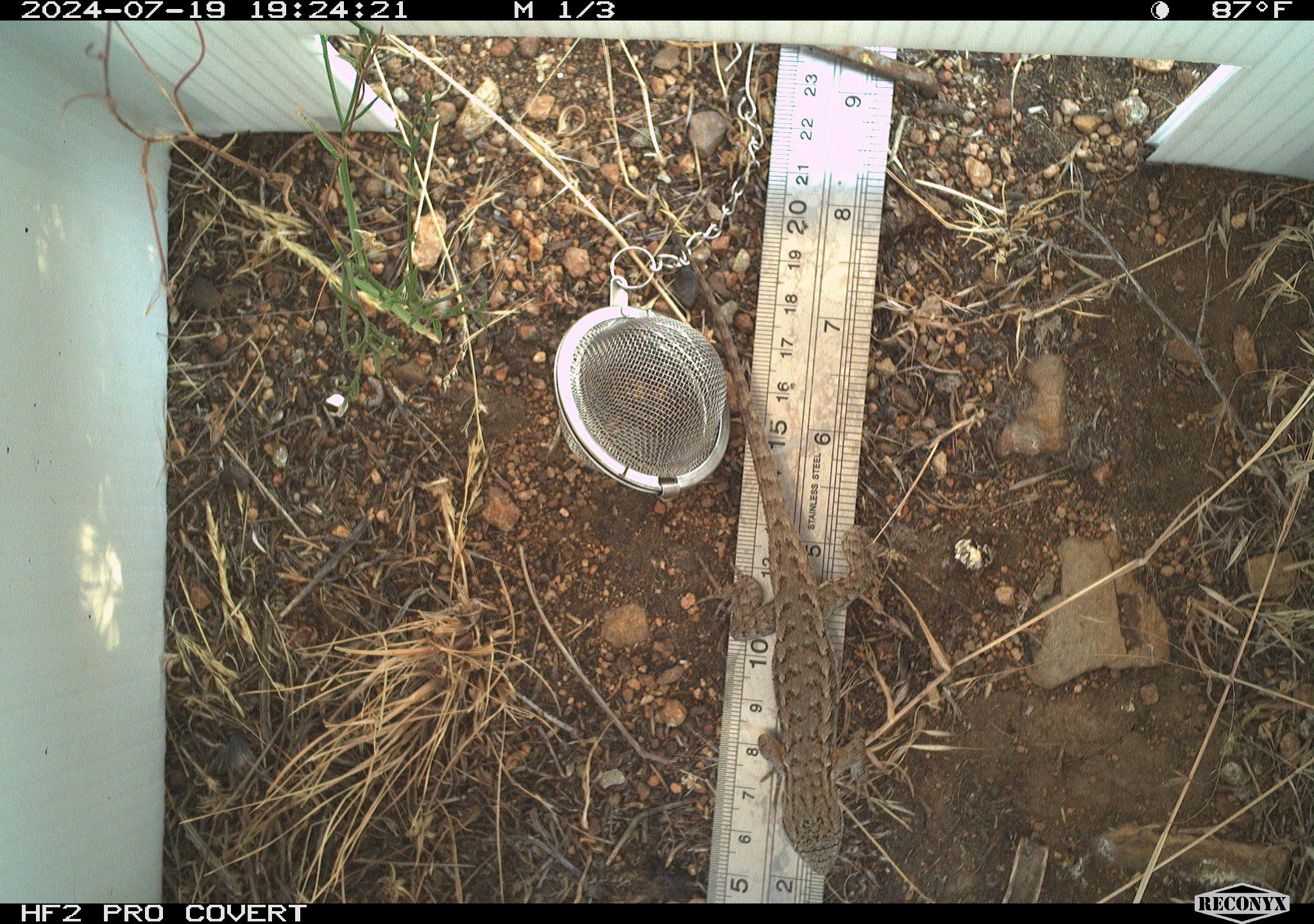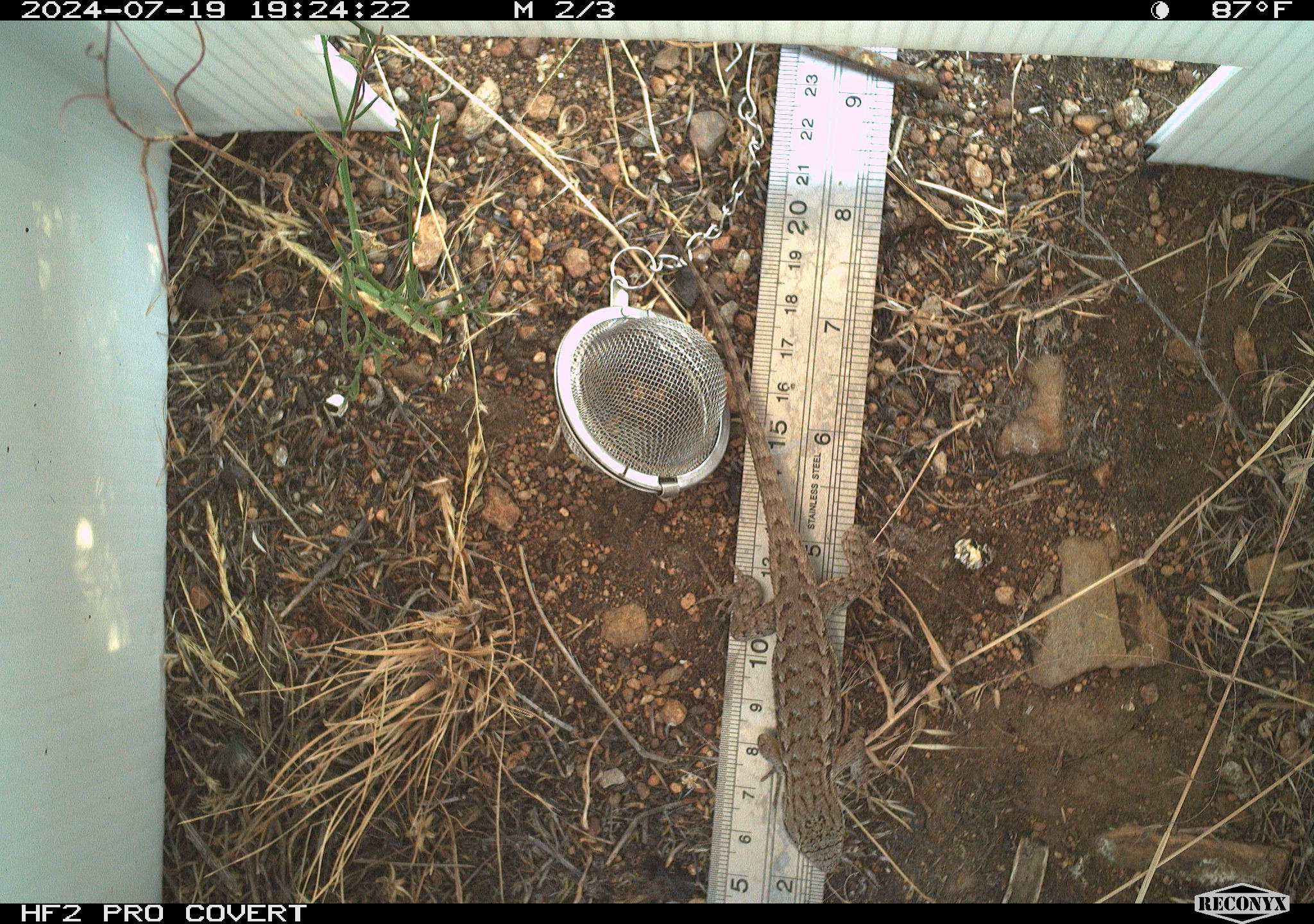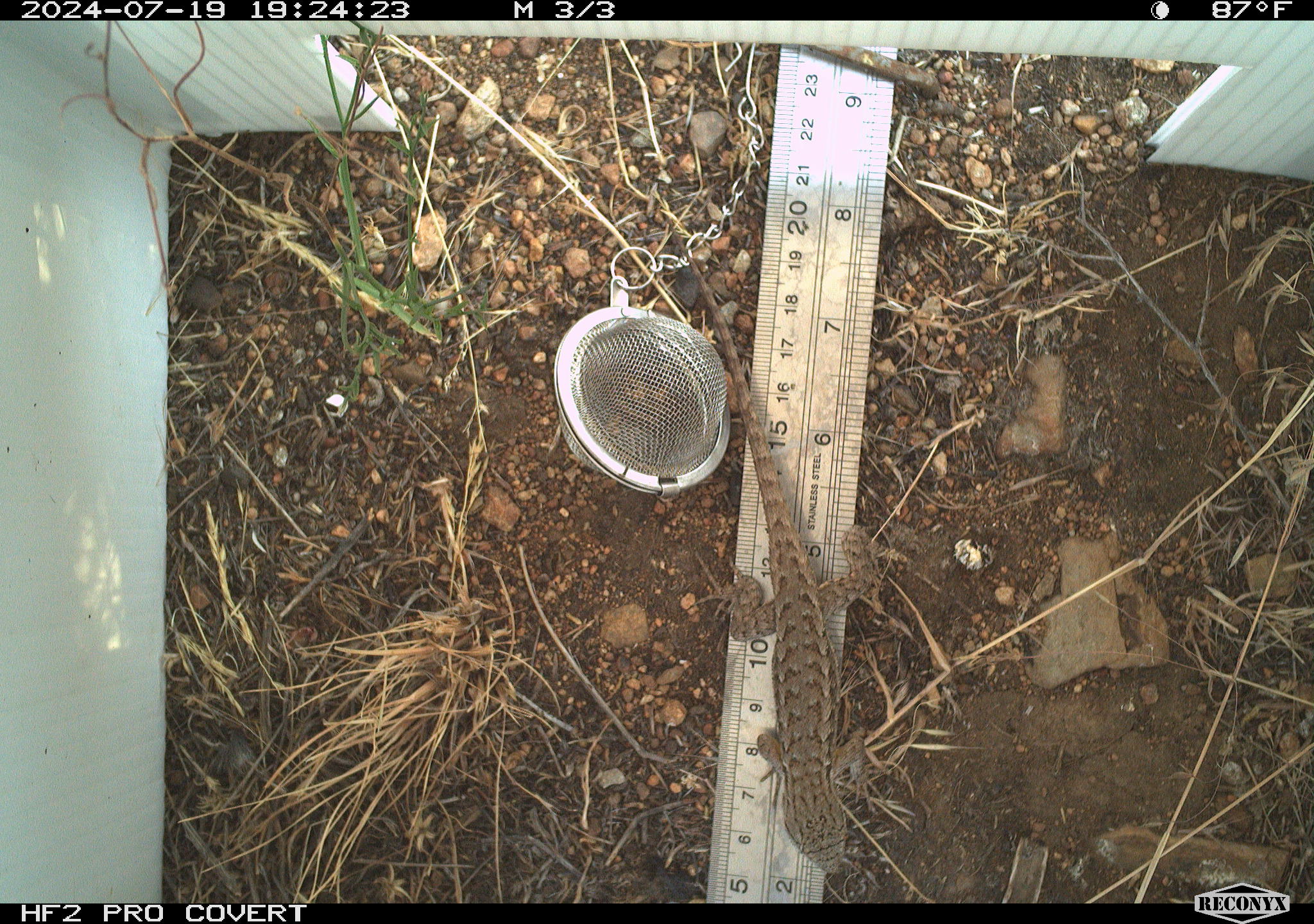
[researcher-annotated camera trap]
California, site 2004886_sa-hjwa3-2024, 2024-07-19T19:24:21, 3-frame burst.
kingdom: Animalia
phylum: Chordata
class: Reptilia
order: Squamata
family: Phrynosomatidae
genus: Sceloporus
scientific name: Sceloporus occidentalis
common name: western fence lizard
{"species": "western fence lizard (Sceloporus occidentalis)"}